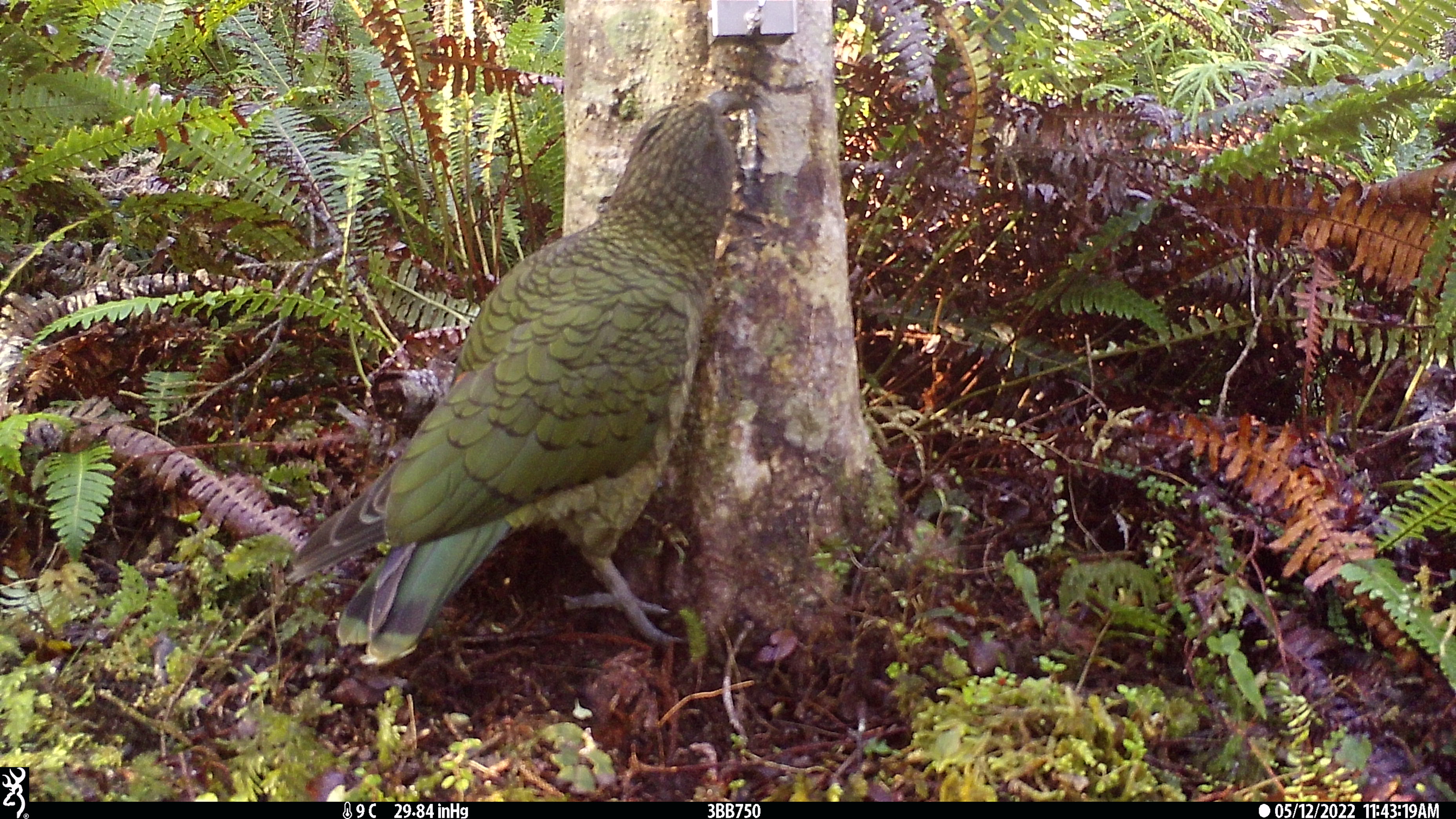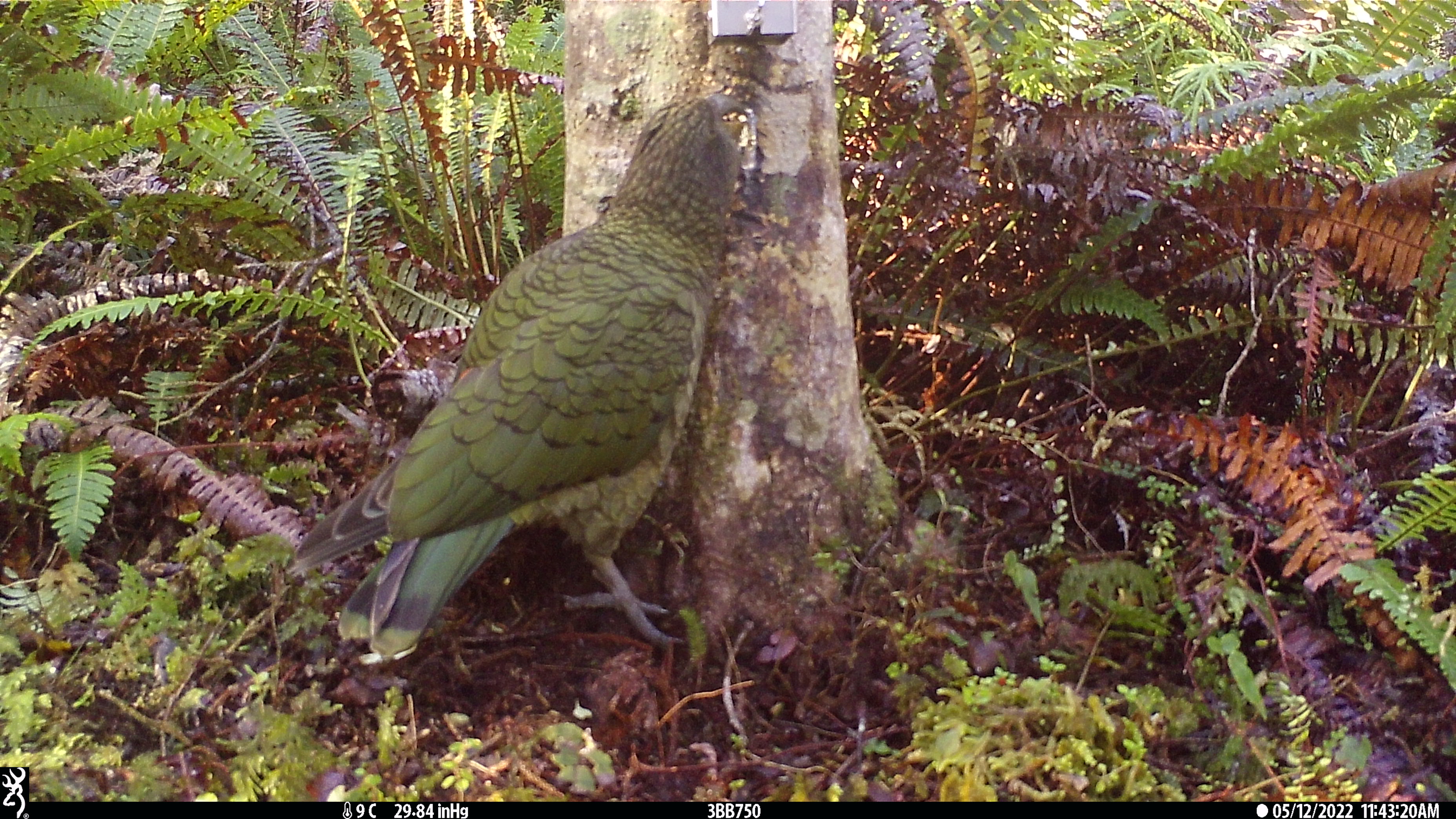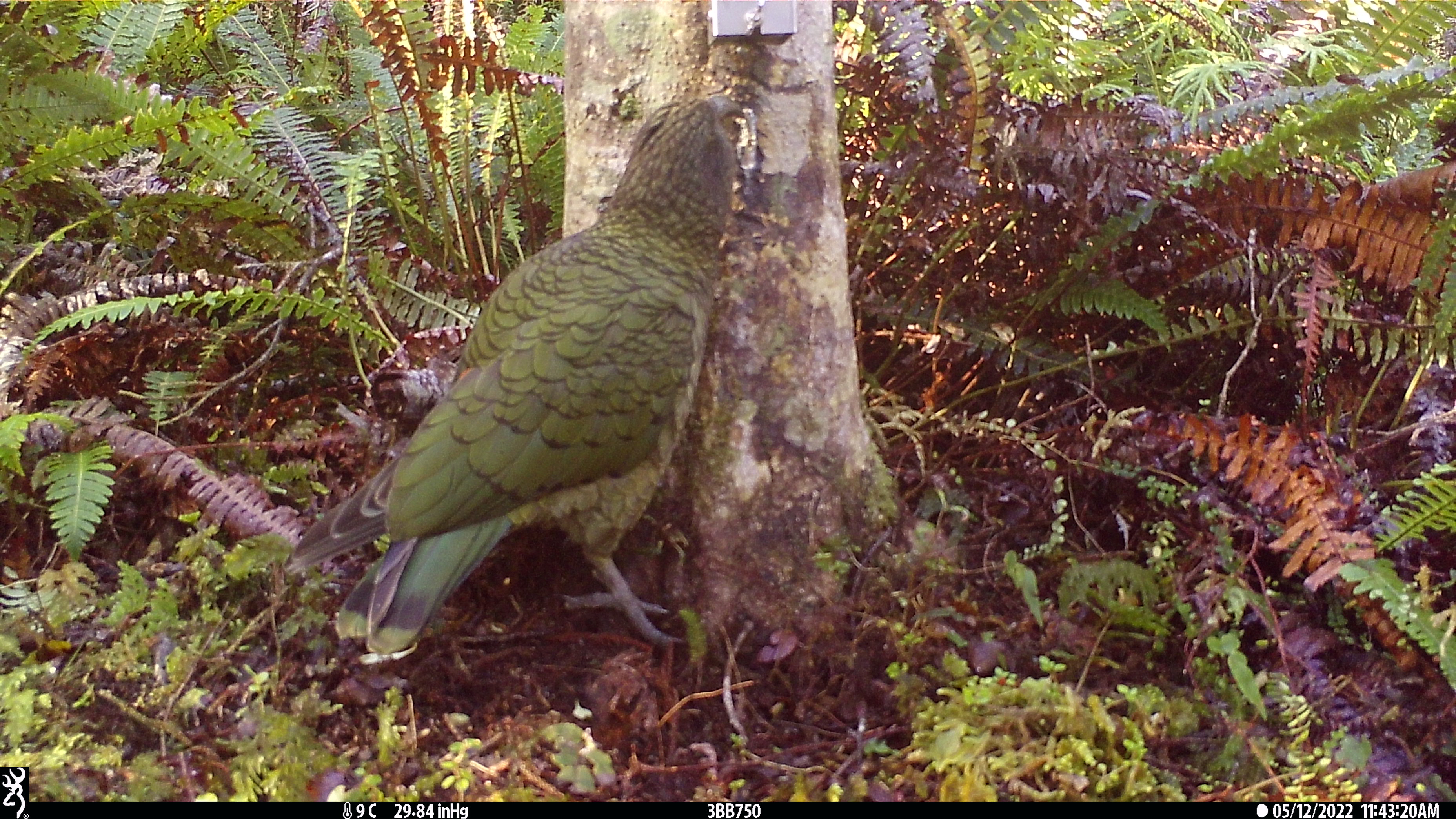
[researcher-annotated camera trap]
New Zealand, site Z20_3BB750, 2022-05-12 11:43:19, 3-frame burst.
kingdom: Animalia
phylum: Chordata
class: Aves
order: Psittaciformes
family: Strigopidae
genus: Nestor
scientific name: Nestor notabilis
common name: kea